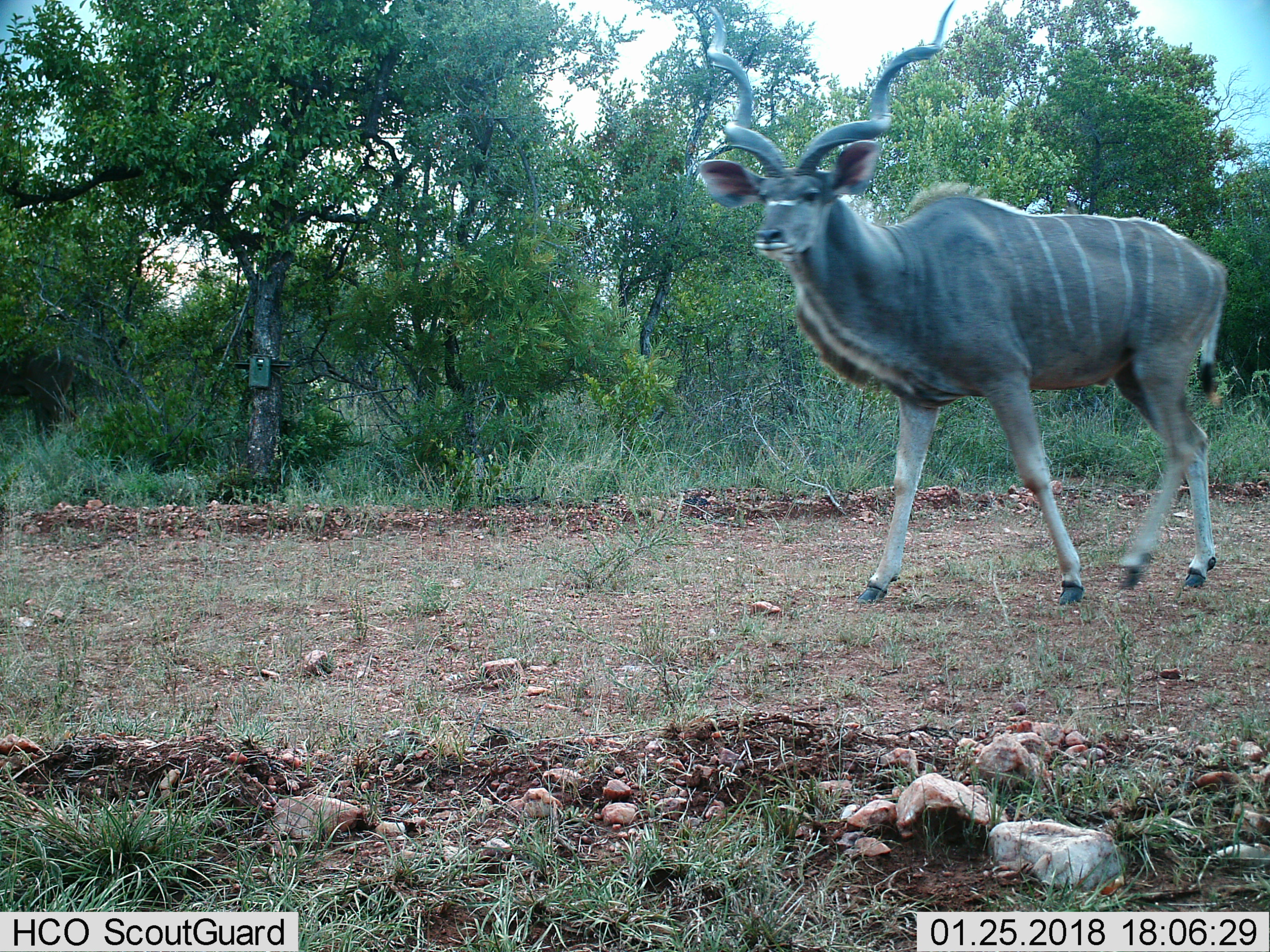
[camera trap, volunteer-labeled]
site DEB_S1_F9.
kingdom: Animalia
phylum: Chordata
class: Mammalia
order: Artiodactyla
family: Bovidae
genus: Tragelaphus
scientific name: Tragelaphus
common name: kudu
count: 1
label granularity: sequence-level